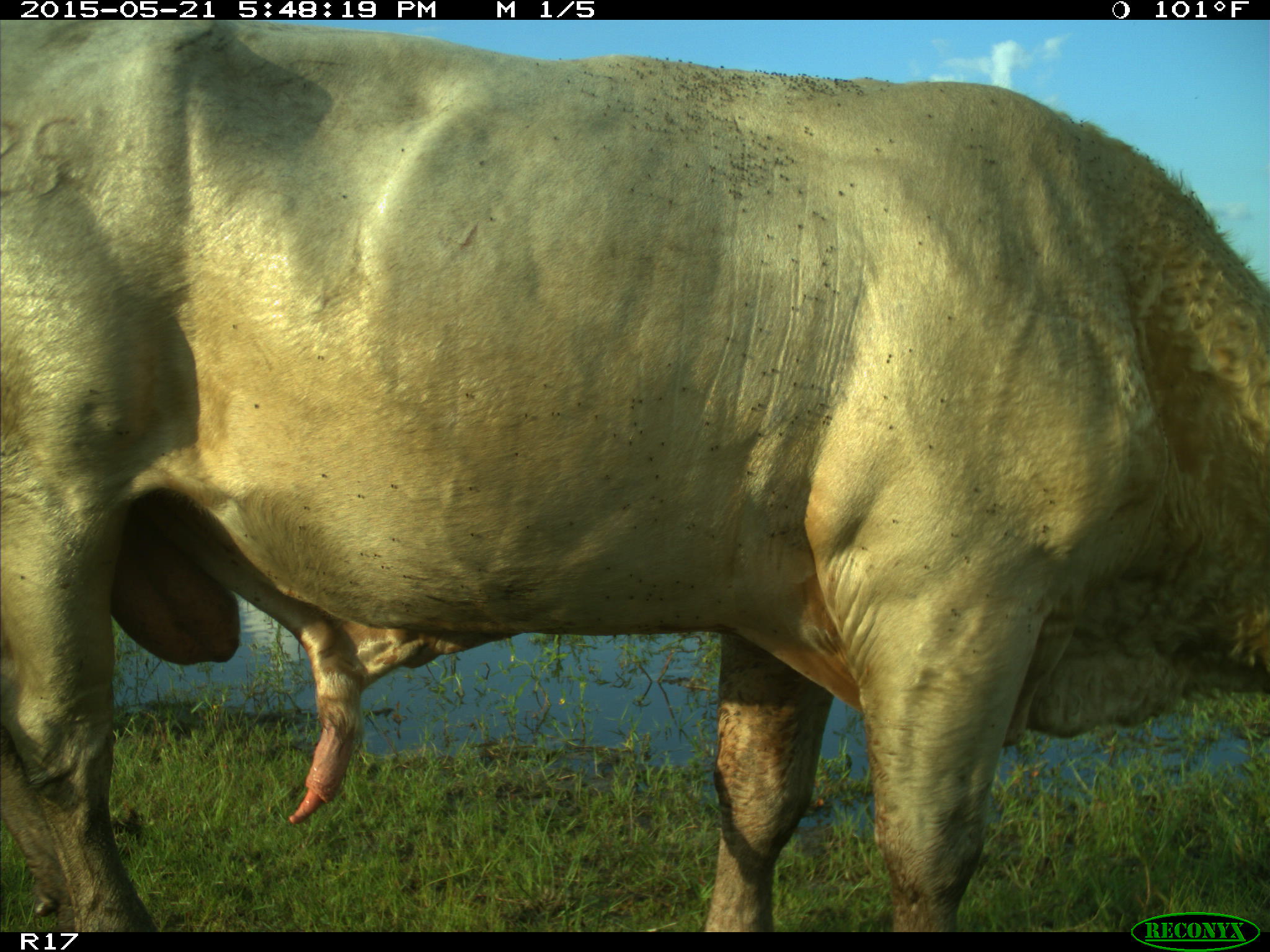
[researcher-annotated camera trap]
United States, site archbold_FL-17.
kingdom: Animalia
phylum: Chordata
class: Mammalia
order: Artiodactyla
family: Bovidae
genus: Bos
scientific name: Bos taurus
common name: domestic cow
Bos taurus (domestic cow).